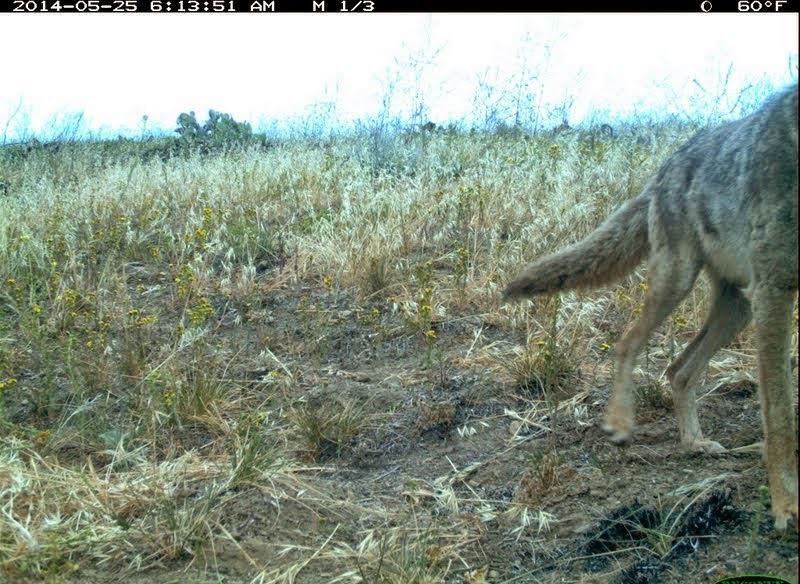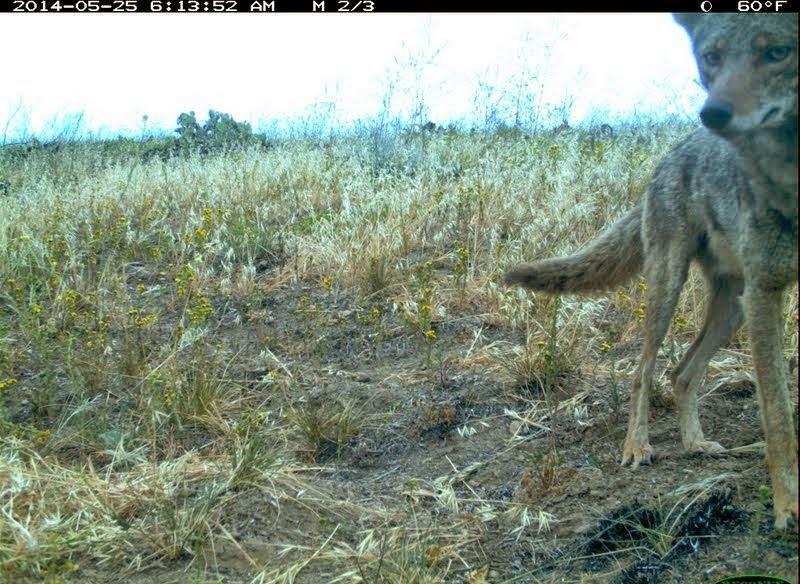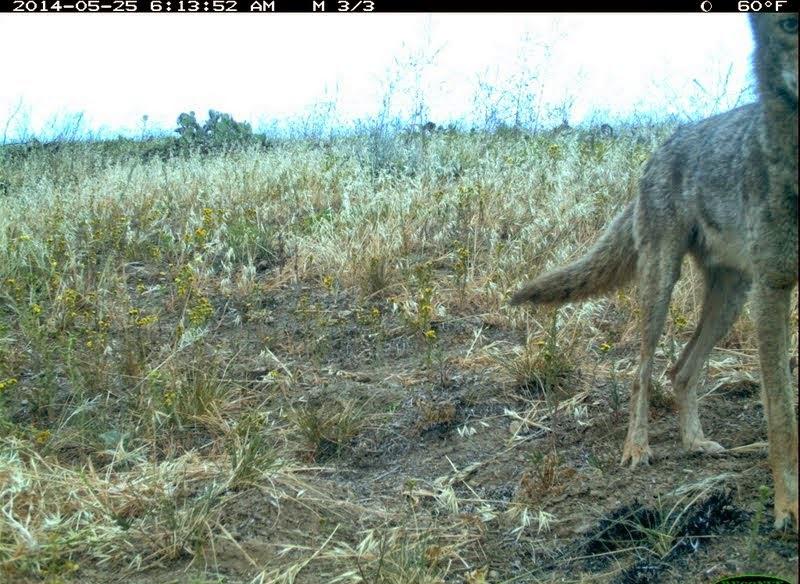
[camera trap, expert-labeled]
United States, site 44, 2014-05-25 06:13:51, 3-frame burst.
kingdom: Animalia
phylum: Chordata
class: Mammalia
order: Carnivora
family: Canidae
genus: Canis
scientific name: Canis latrans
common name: coyote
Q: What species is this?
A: Coyote (Canis latrans).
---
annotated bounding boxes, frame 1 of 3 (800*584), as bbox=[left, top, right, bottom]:
coyote: bbox=[503, 85, 800, 552]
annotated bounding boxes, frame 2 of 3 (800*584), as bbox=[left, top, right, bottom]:
coyote: bbox=[502, 6, 800, 536]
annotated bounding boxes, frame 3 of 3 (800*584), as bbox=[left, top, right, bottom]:
coyote: bbox=[505, 12, 800, 547]